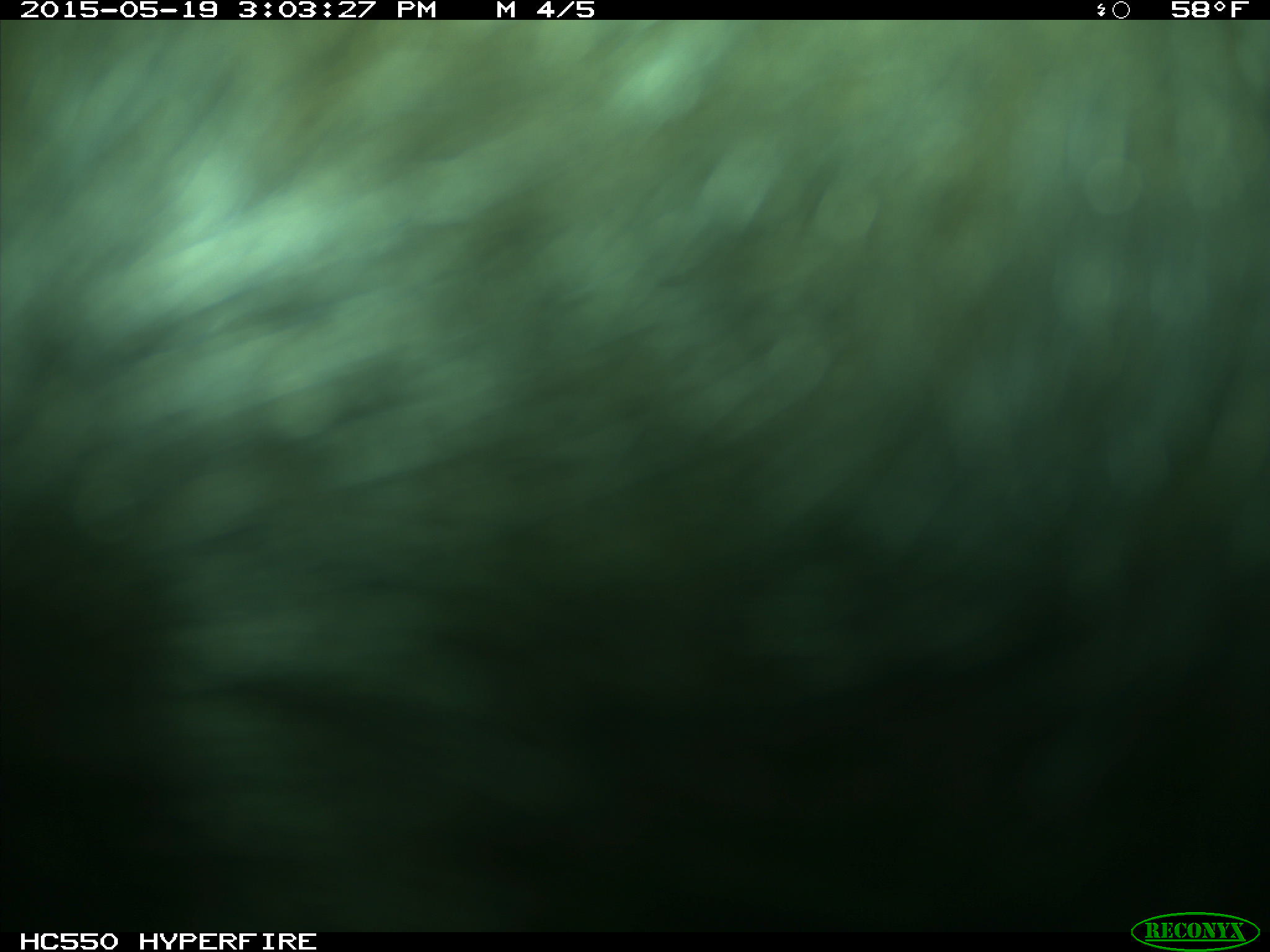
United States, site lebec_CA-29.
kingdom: Animalia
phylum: Chordata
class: Mammalia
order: Artiodactyla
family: Bovidae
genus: Bos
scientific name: Bos taurus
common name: domestic cow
Bos taurus (domestic cow).